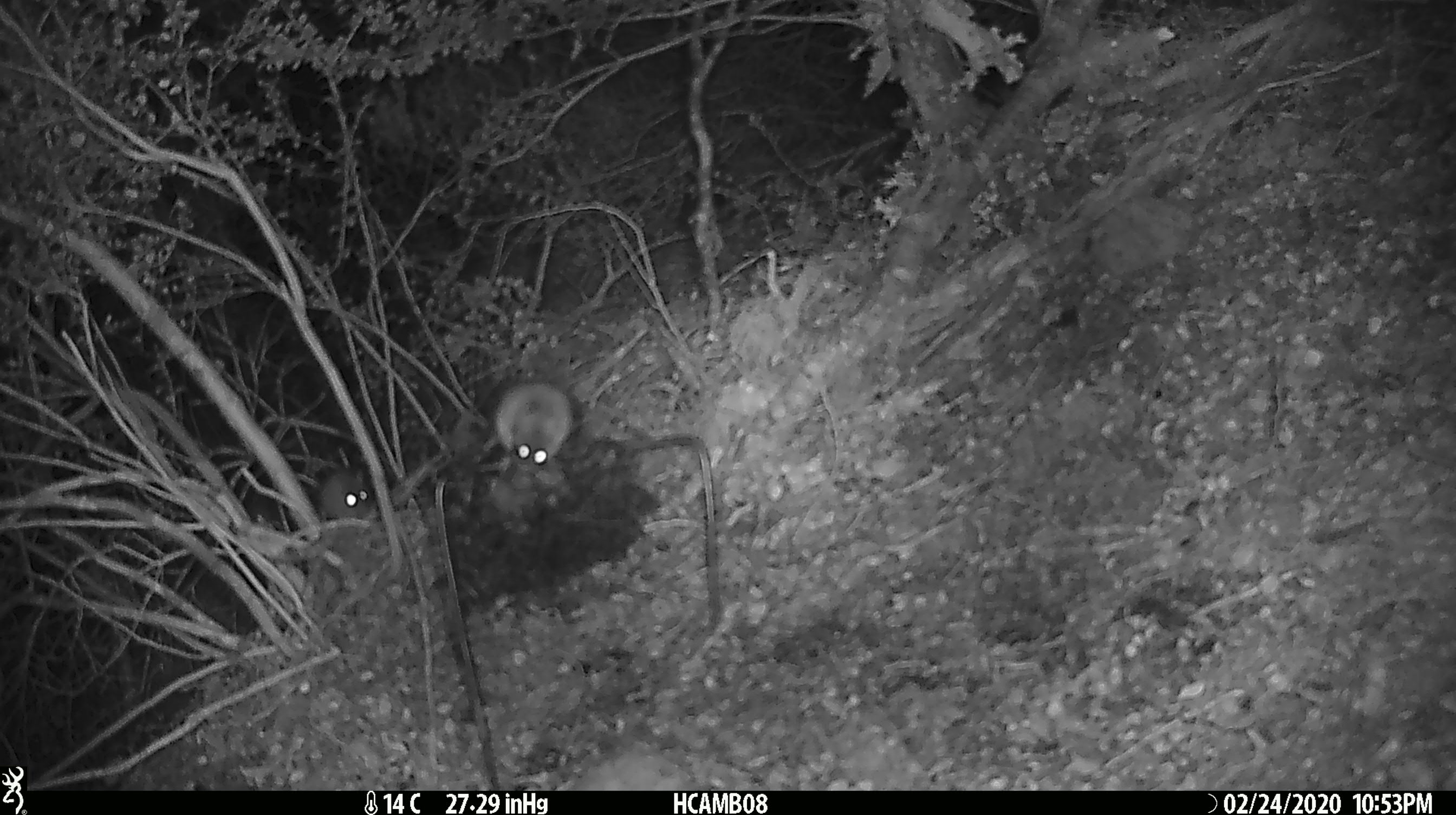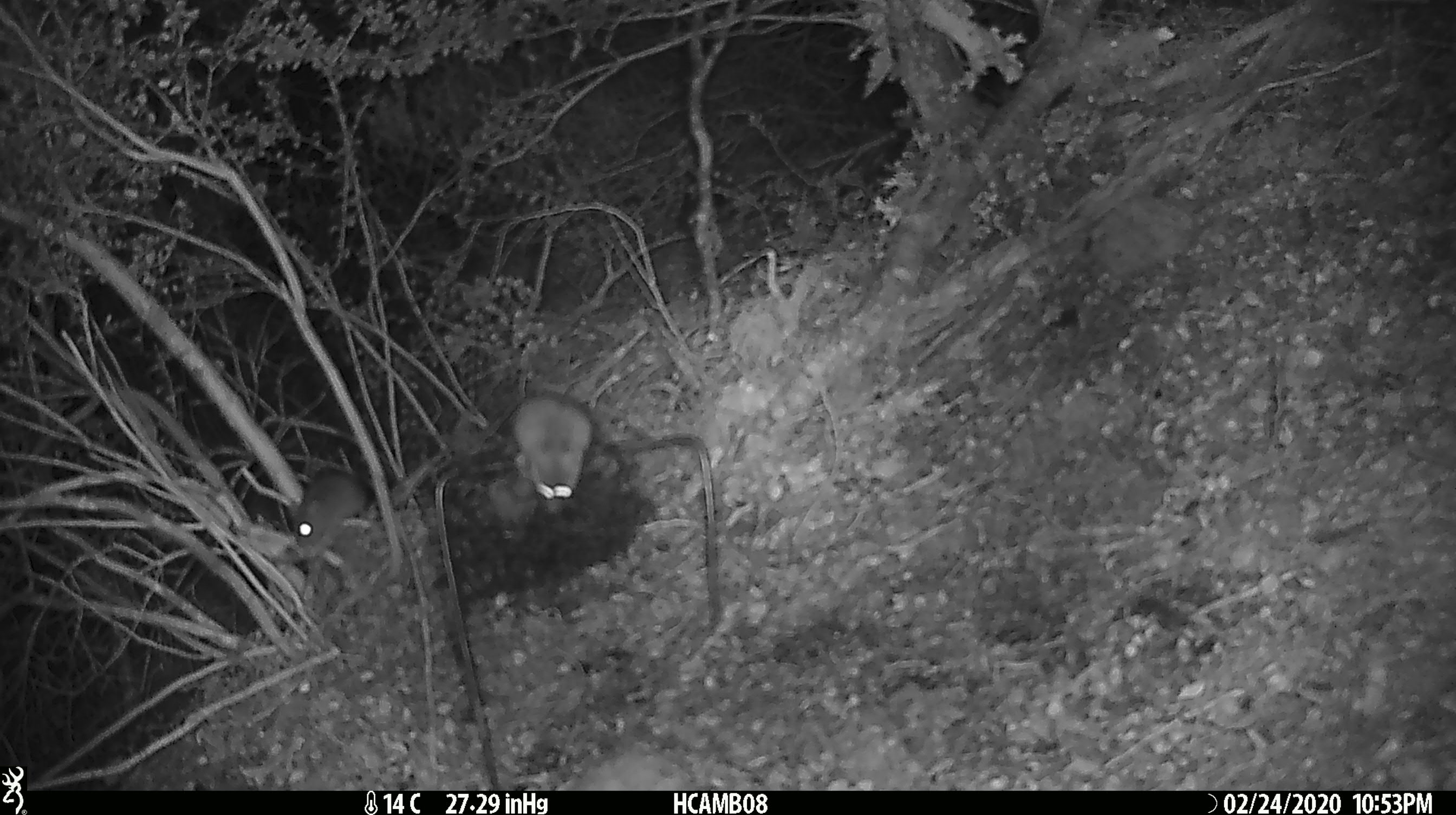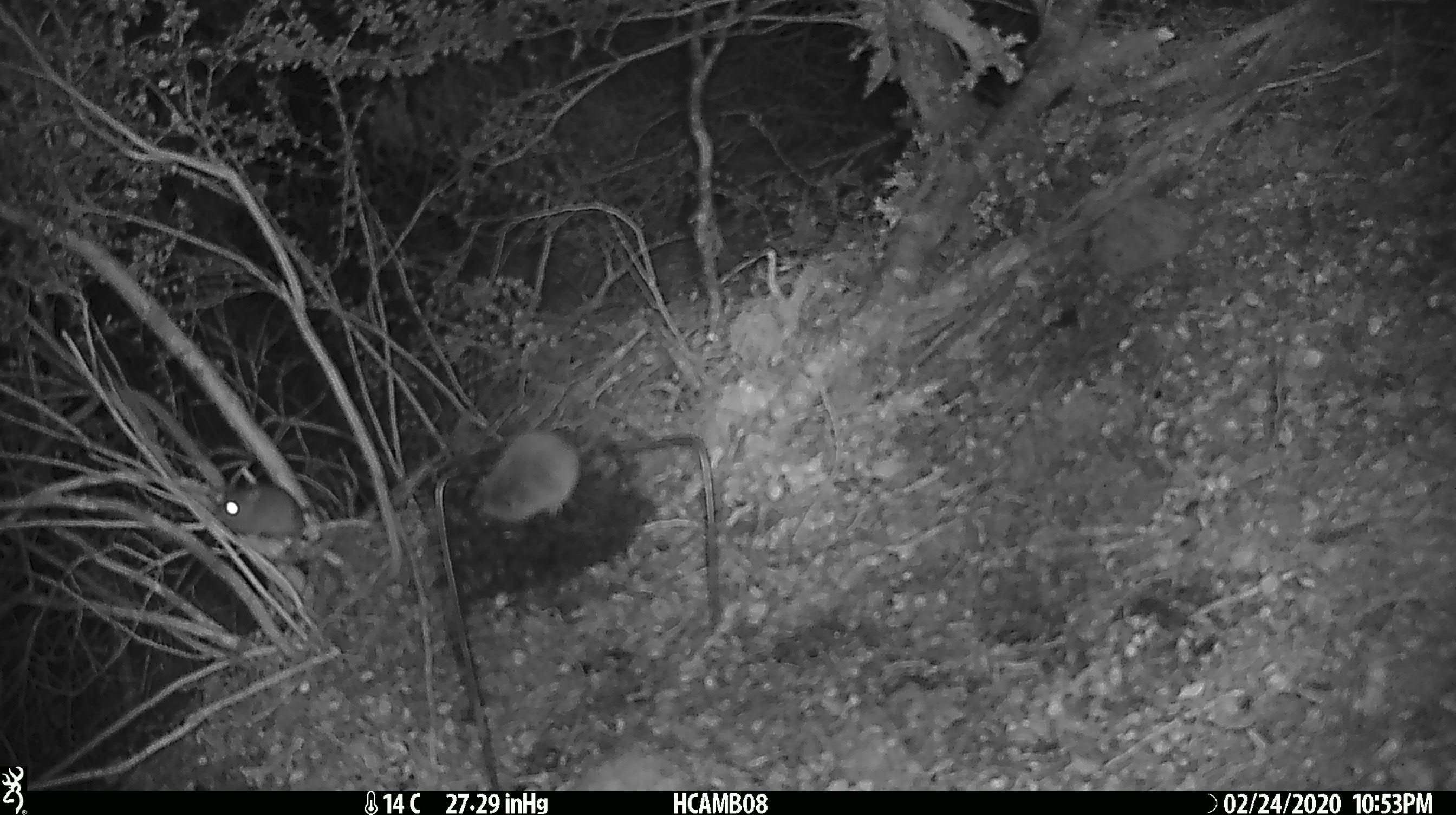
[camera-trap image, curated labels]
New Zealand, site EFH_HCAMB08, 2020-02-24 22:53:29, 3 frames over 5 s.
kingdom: Animalia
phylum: Chordata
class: Mammalia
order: Rodentia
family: Muridae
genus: Mus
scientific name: Mus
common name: mouse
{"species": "mouse (Mus)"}